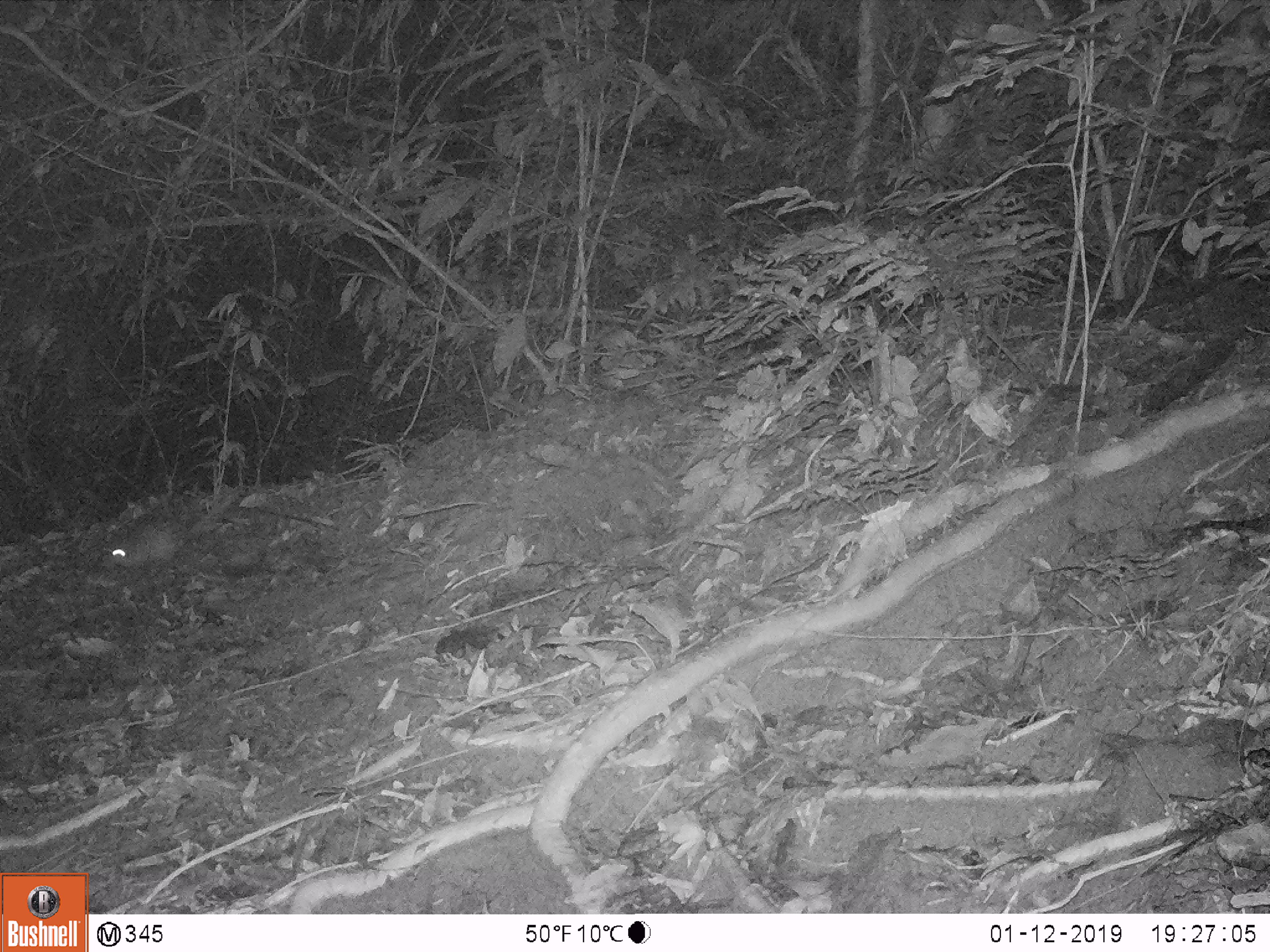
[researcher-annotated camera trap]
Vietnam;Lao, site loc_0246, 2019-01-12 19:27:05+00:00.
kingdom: Animalia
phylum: Chordata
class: Mammalia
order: Rodentia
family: Hystricidae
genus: Atherurus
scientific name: Atherurus macrourus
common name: asiatic brush-tailed porcupine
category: asiatic brush tailed porcupine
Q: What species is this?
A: Asiatic brush tailed porcupine (asiatic brush-tailed porcupine) (Atherurus macrourus).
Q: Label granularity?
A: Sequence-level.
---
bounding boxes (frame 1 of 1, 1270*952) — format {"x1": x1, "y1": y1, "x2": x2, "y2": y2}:
asiatic brush tailed porcupine: {"x1": 97, "y1": 498, "x2": 235, "y2": 571}